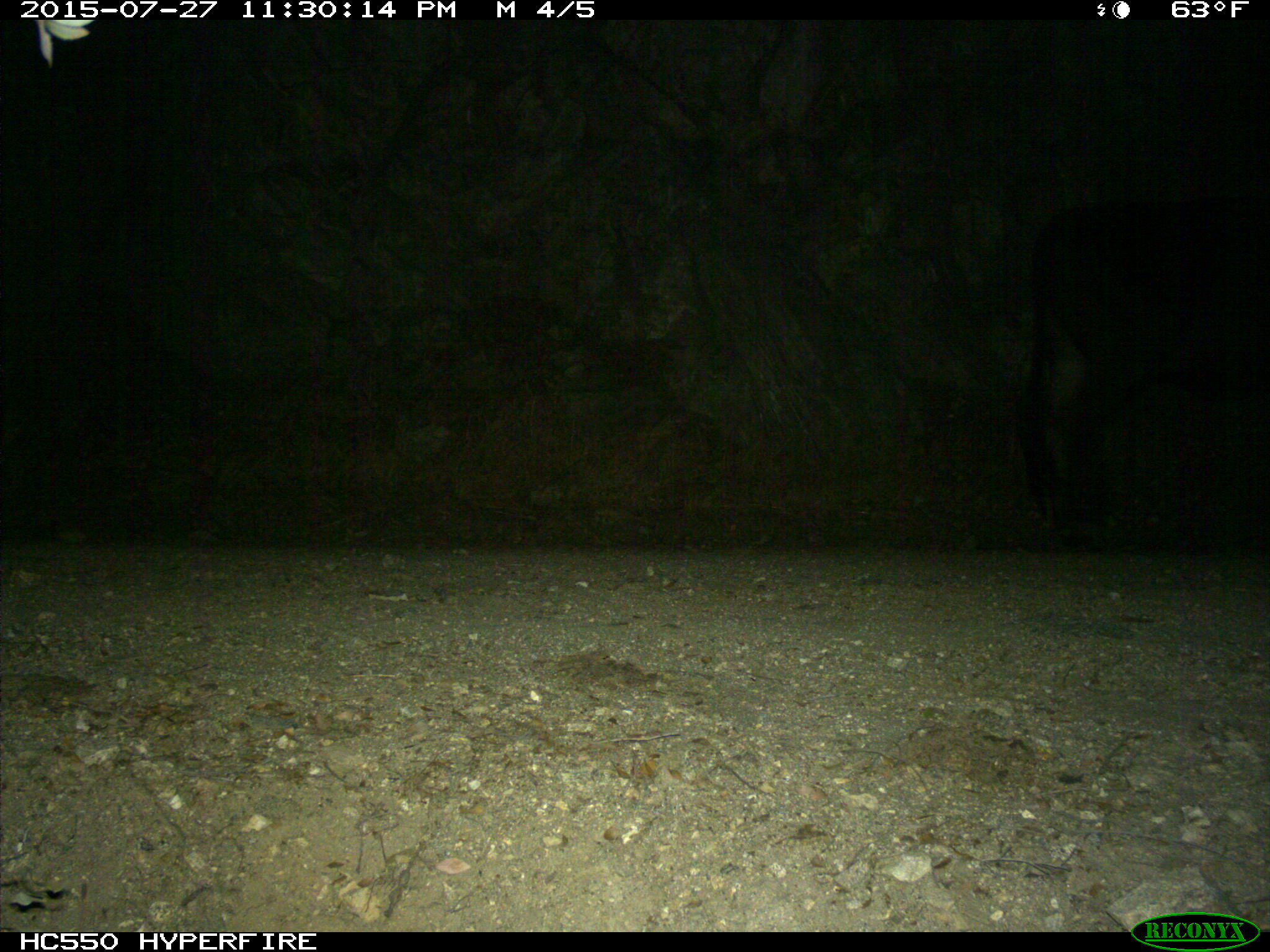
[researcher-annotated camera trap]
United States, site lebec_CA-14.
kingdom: Animalia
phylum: Chordata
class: Mammalia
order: Artiodactyla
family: Bovidae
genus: Bos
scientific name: Bos taurus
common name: domestic cow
Bos taurus (domestic cow).